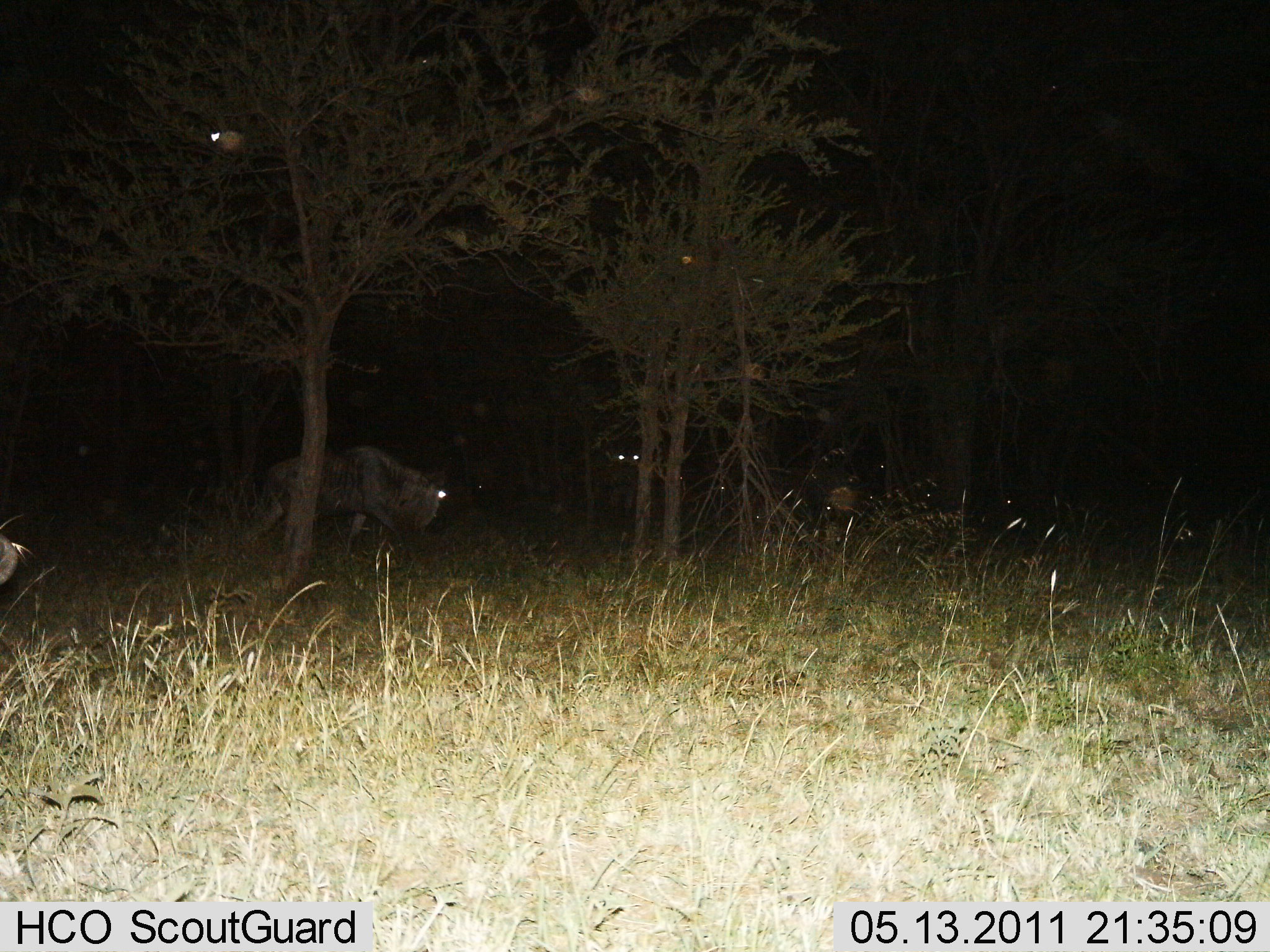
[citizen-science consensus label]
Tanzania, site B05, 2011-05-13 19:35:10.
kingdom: Animalia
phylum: Chordata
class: Mammalia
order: Artiodactyla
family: Bovidae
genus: Connochaetes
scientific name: Connochaetes taurinus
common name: blue wildebeest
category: wildebeest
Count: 3.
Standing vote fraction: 70%.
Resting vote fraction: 0%.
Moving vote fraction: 70%.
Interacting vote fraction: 0%.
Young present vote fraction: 0%.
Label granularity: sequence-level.